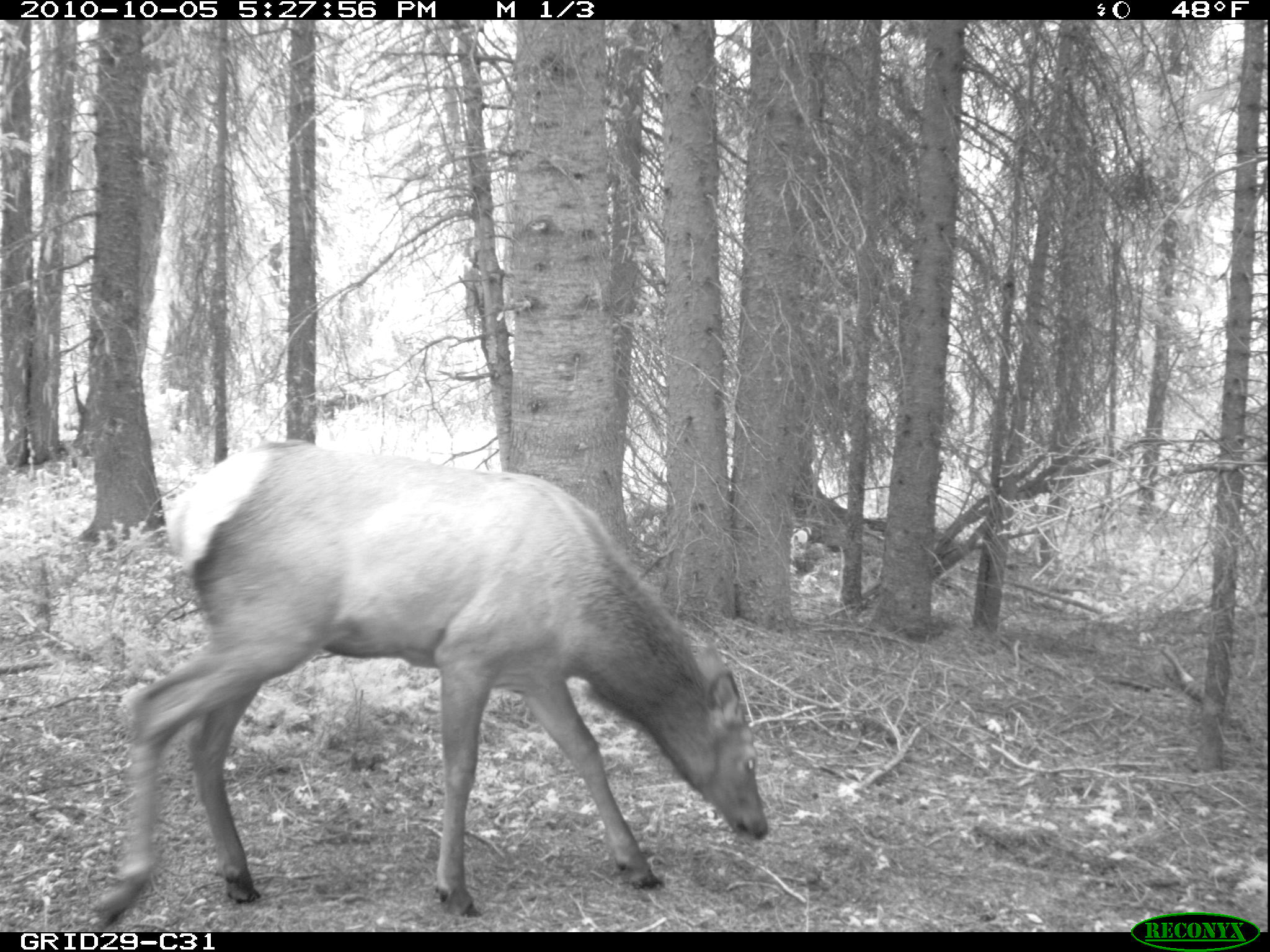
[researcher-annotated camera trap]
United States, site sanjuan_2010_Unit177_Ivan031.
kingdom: Animalia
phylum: Chordata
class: Mammalia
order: Artiodactyla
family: Cervidae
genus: Cervus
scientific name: Cervus elaphus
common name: red deer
Cervus elaphus (red deer).